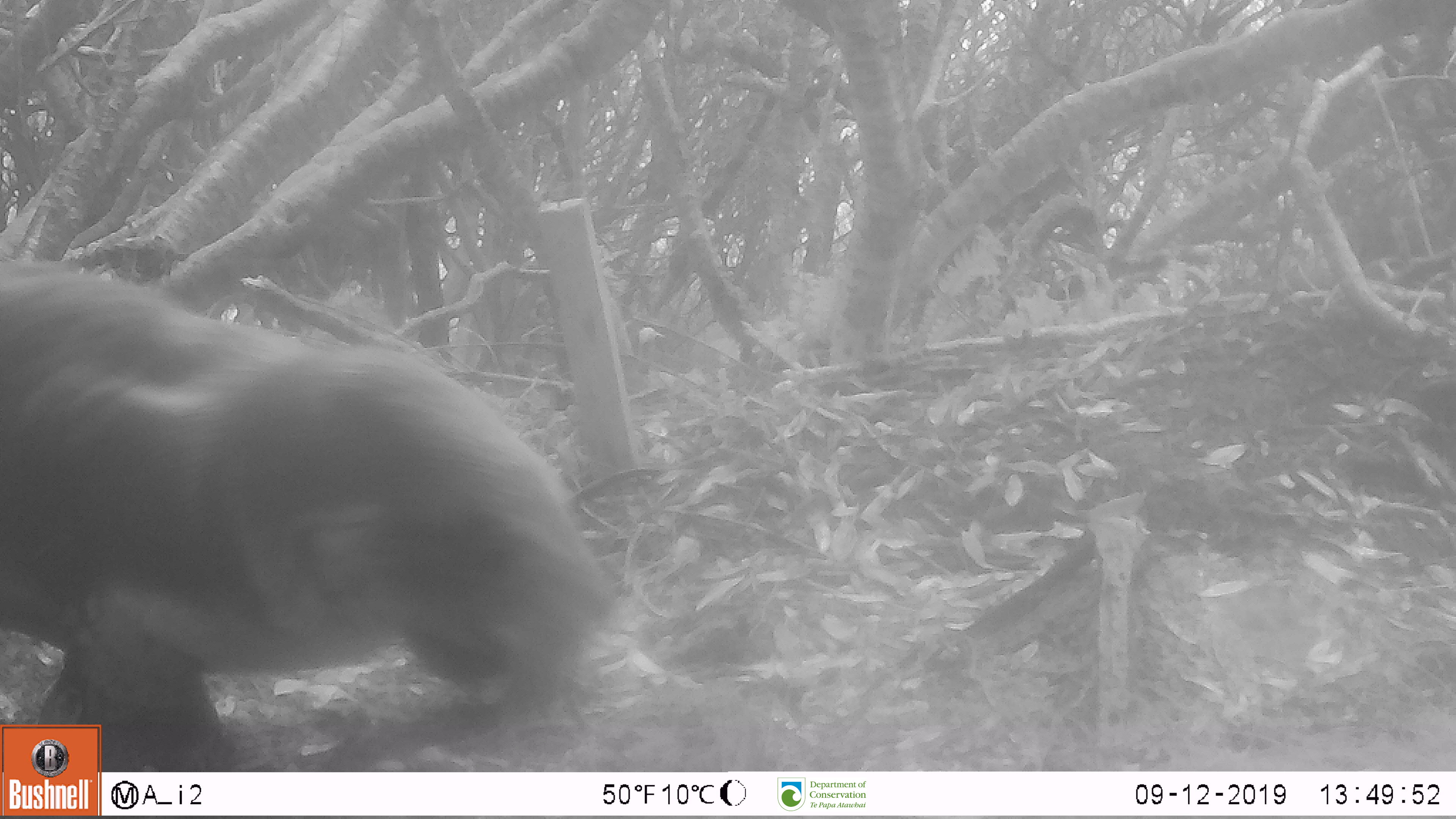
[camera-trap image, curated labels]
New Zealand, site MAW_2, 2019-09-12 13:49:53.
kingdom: Animalia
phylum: Chordata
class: Mammalia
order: Carnivora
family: Otariidae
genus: Phocarctos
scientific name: Phocarctos hookeri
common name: new zealand sea lion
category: sealion